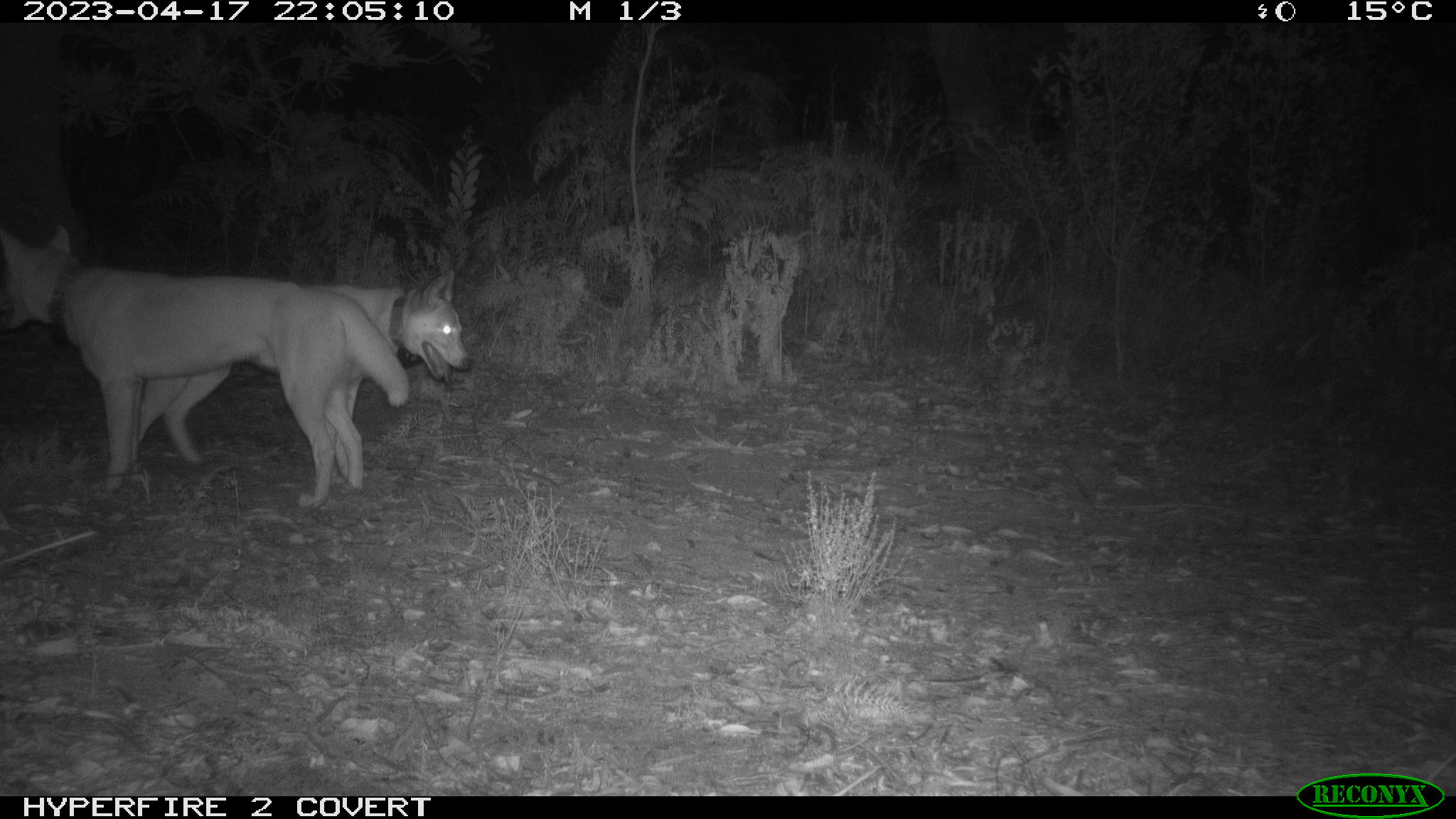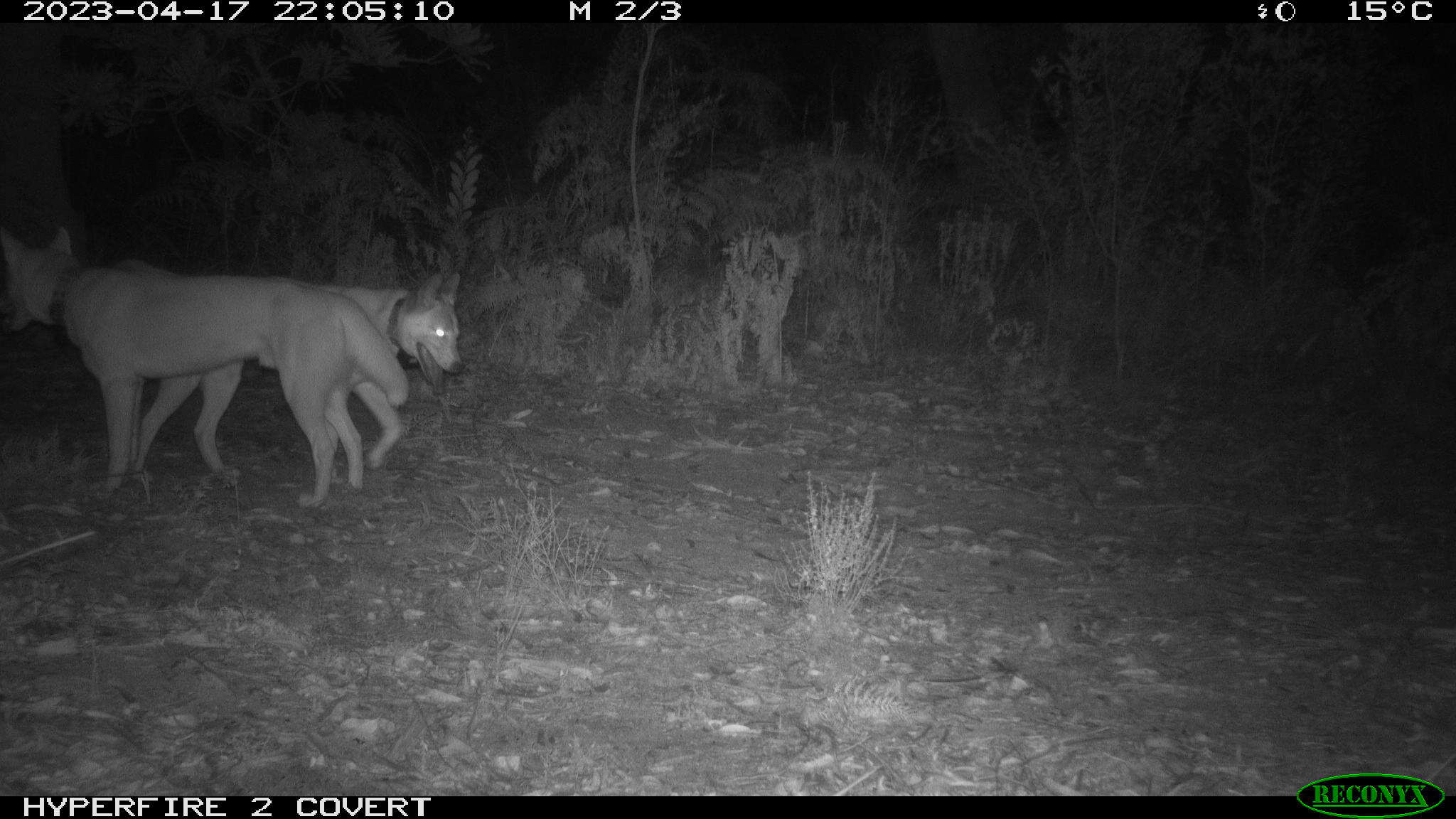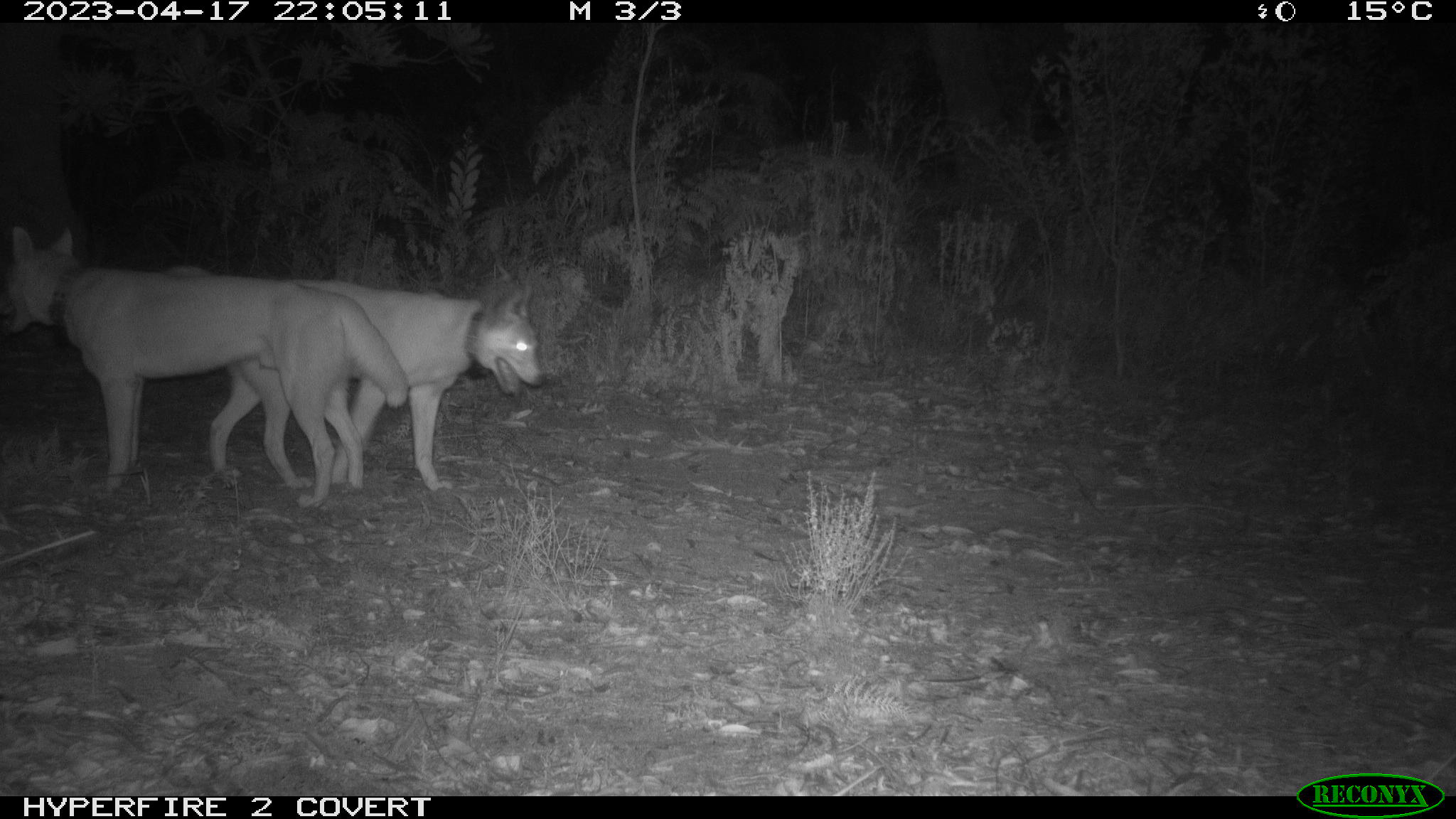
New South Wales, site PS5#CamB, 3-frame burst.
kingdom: Animalia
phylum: Chordata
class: Mammalia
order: Carnivora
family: Canidae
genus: Canis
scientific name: Canis familiaris dingo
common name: dingo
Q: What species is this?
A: Dingo (Canis familiaris dingo).